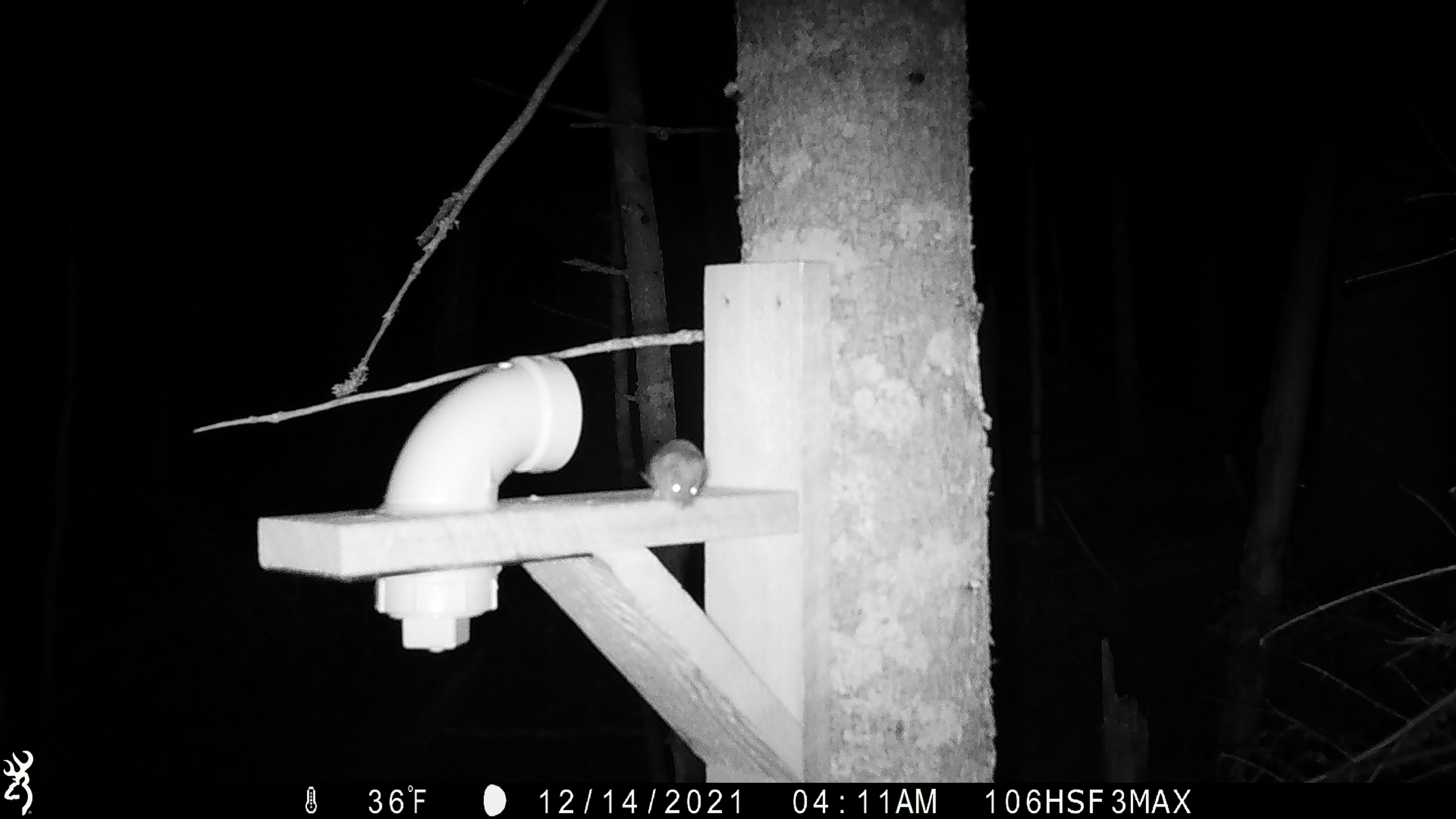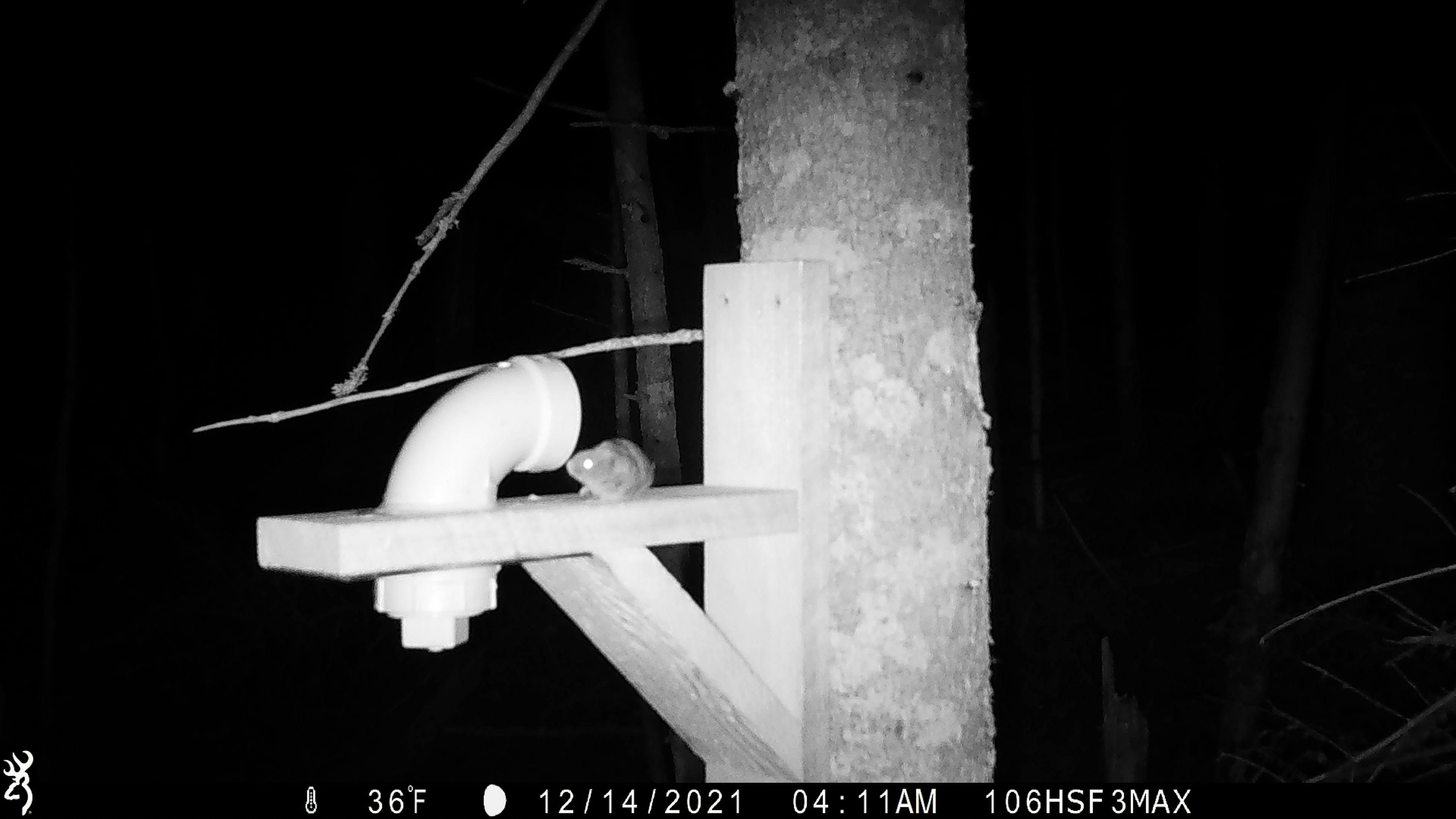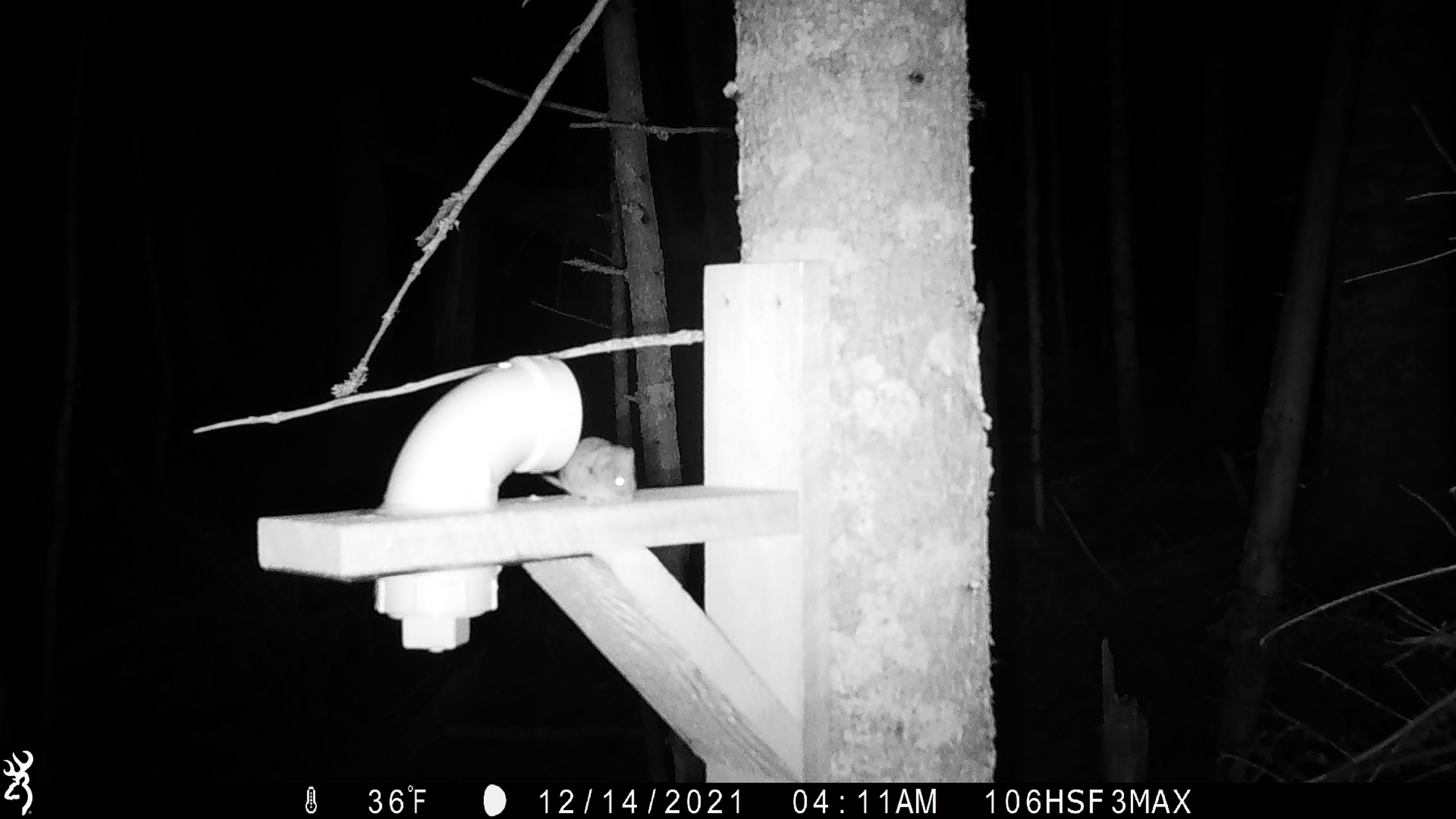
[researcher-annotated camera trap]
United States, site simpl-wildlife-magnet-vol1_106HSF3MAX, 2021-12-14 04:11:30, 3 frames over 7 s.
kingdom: Animalia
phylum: Chordata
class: Mammalia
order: Rodentia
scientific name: Rodentia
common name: mouse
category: mouse sp.